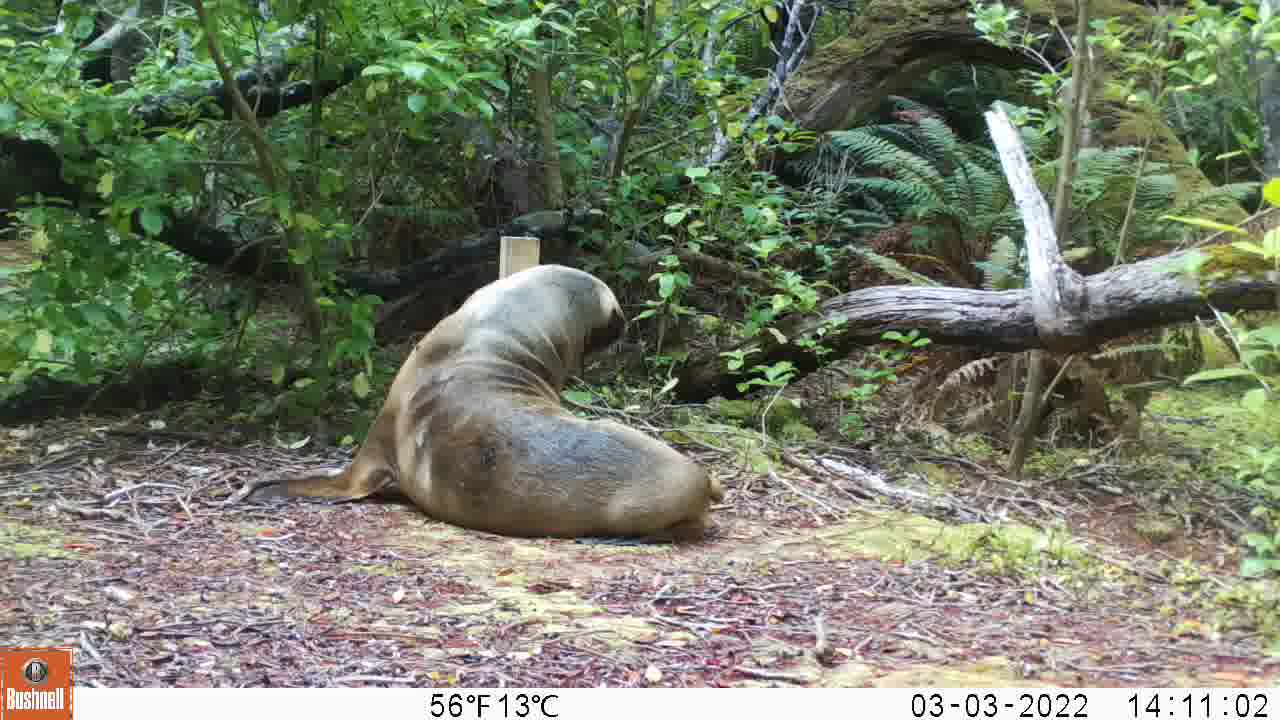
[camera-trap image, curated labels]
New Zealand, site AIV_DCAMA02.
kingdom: Animalia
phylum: Chordata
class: Mammalia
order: Carnivora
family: Otariidae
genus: Phocarctos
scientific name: Phocarctos hookeri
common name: new zealand sea lion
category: sealion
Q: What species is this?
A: Sealion (new zealand sea lion) (Phocarctos hookeri).